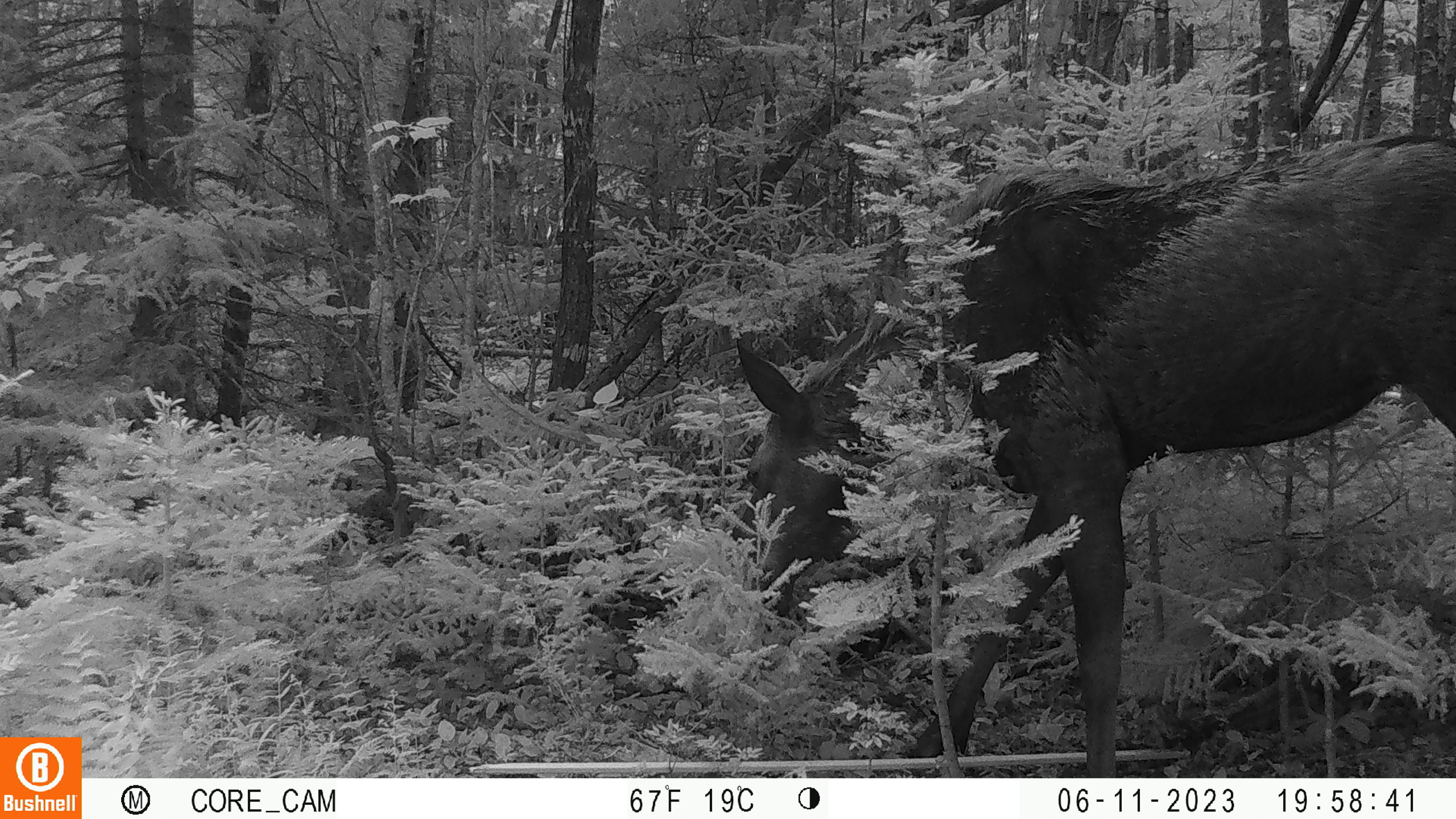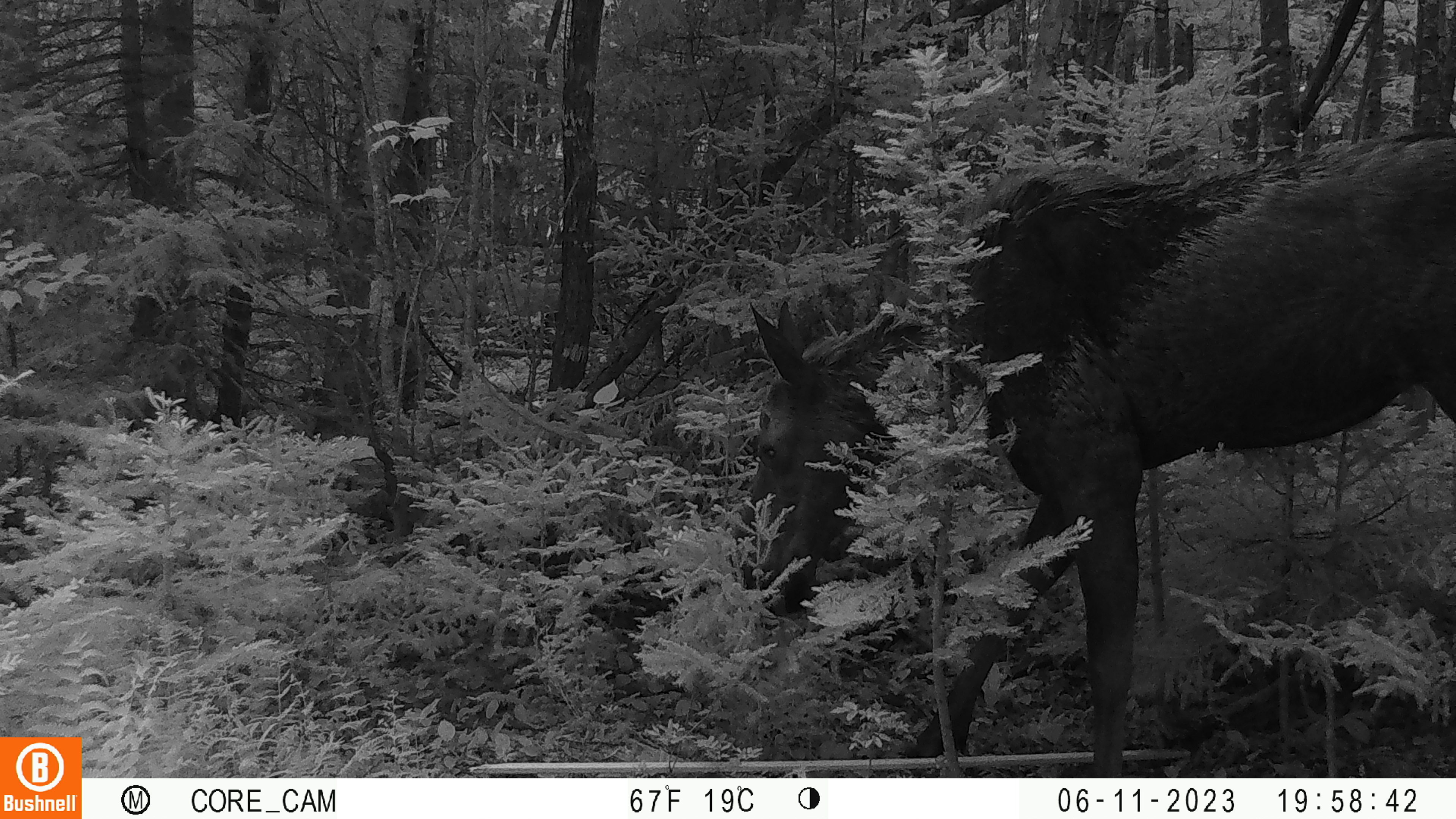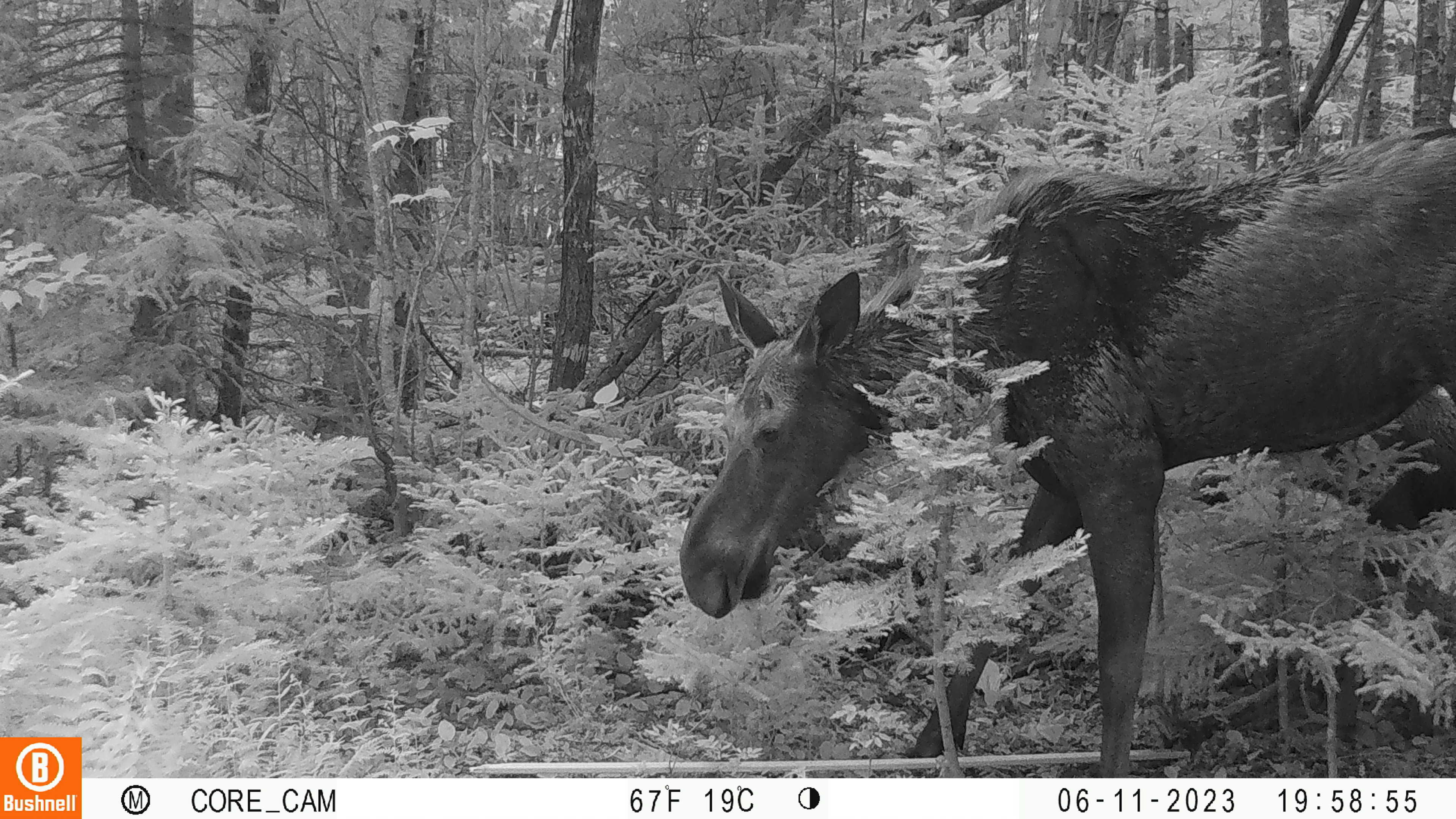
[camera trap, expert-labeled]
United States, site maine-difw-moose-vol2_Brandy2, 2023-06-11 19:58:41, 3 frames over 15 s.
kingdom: Animalia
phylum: Chordata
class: Mammalia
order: Artiodactyla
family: Cervidae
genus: Alces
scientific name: Alces alces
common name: moose